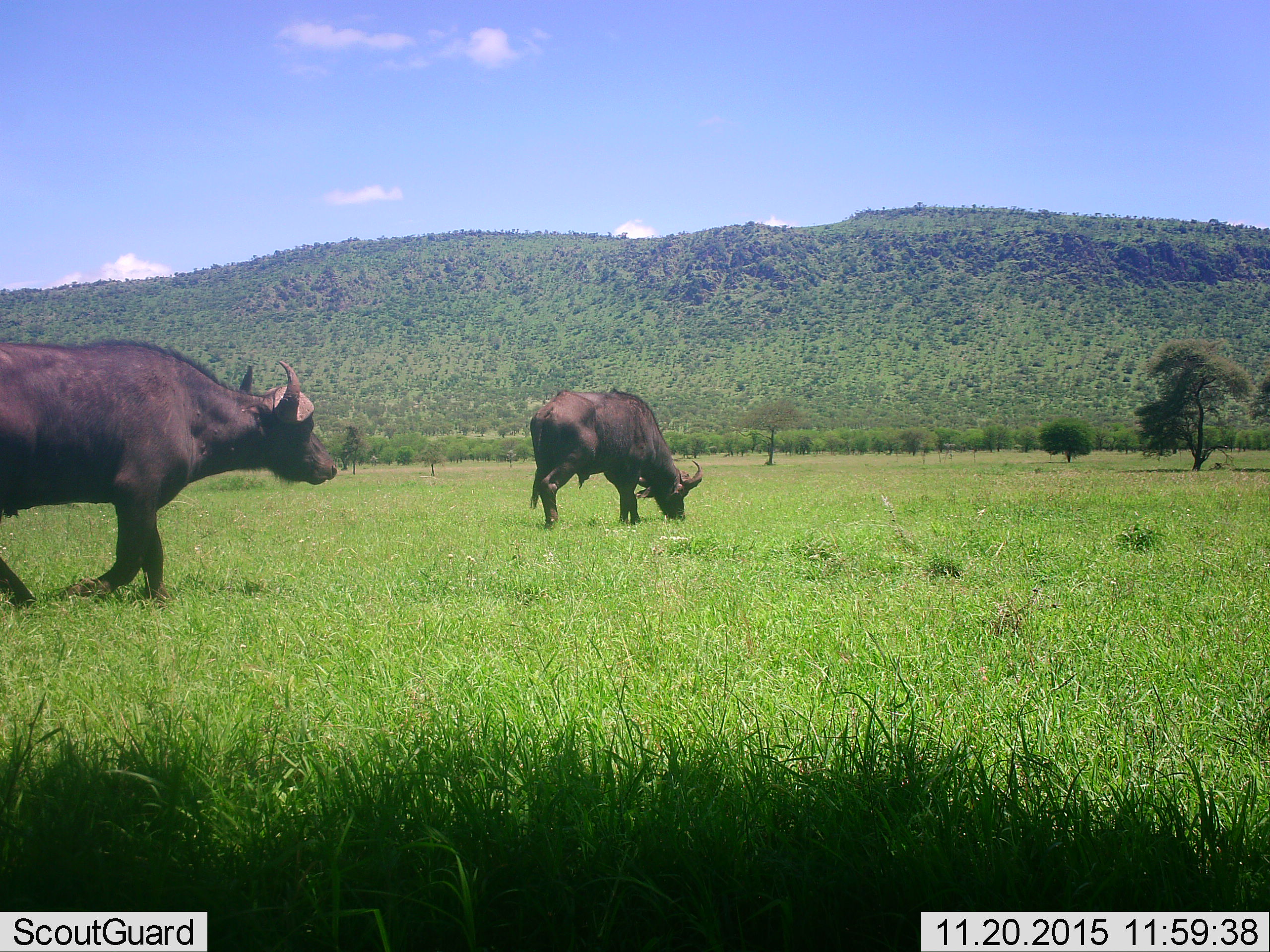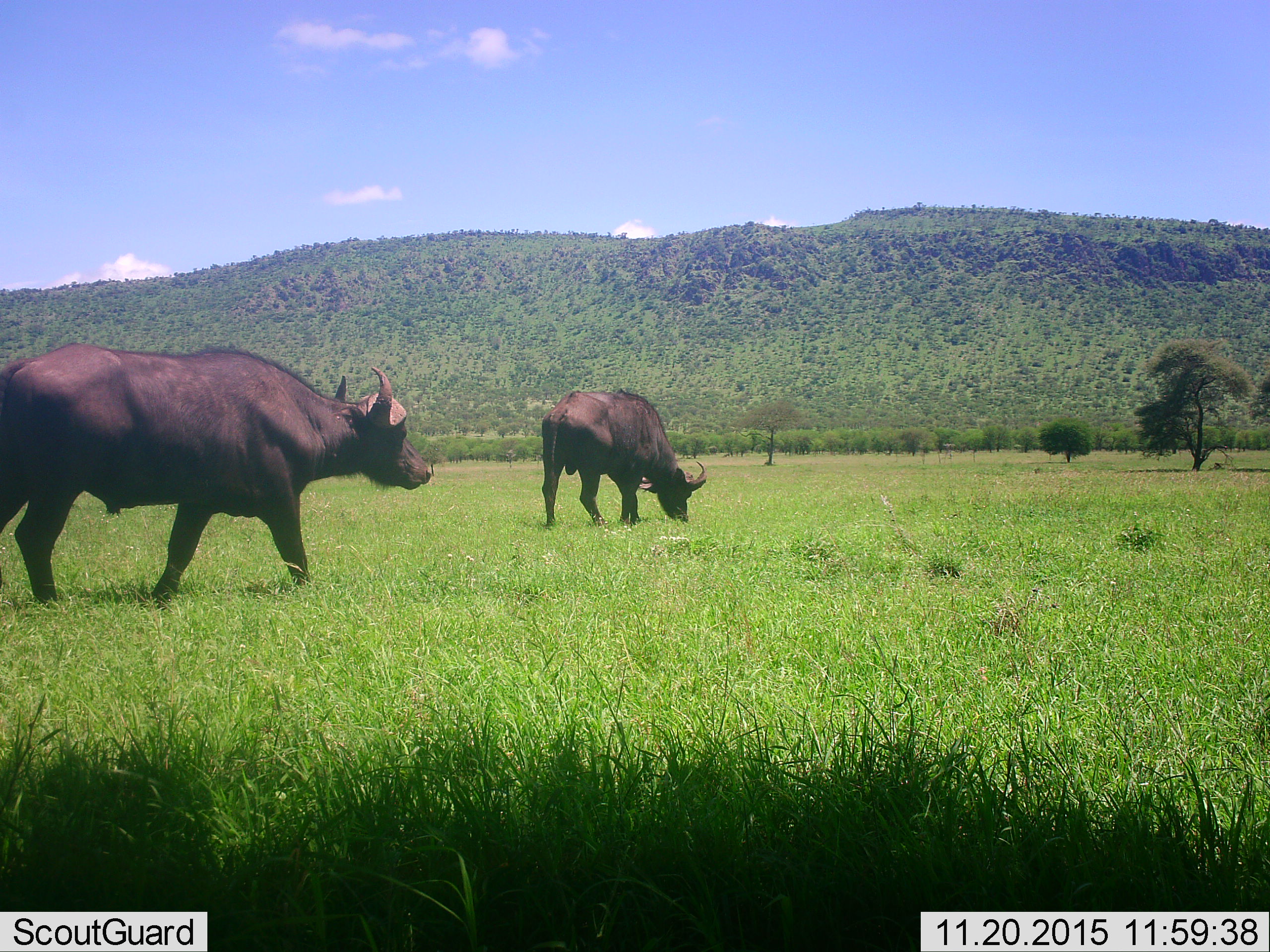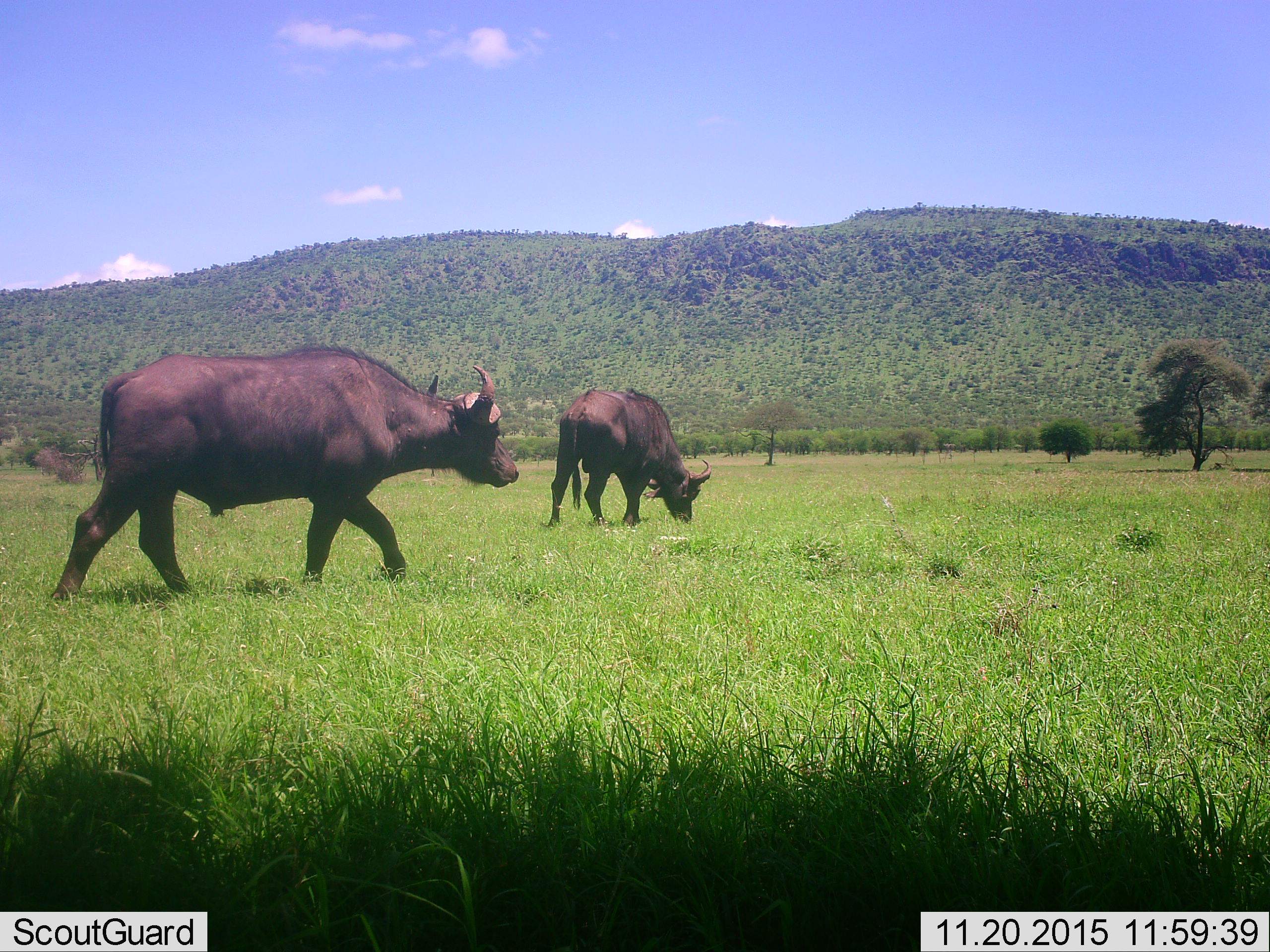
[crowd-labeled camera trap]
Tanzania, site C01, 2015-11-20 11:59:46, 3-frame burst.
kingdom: Animalia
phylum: Chordata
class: Mammalia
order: Artiodactyla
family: Bovidae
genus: Syncerus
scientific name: Syncerus caffer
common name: cape buffalo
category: buffalo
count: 2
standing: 17%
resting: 0%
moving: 83%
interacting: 0%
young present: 0%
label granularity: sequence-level